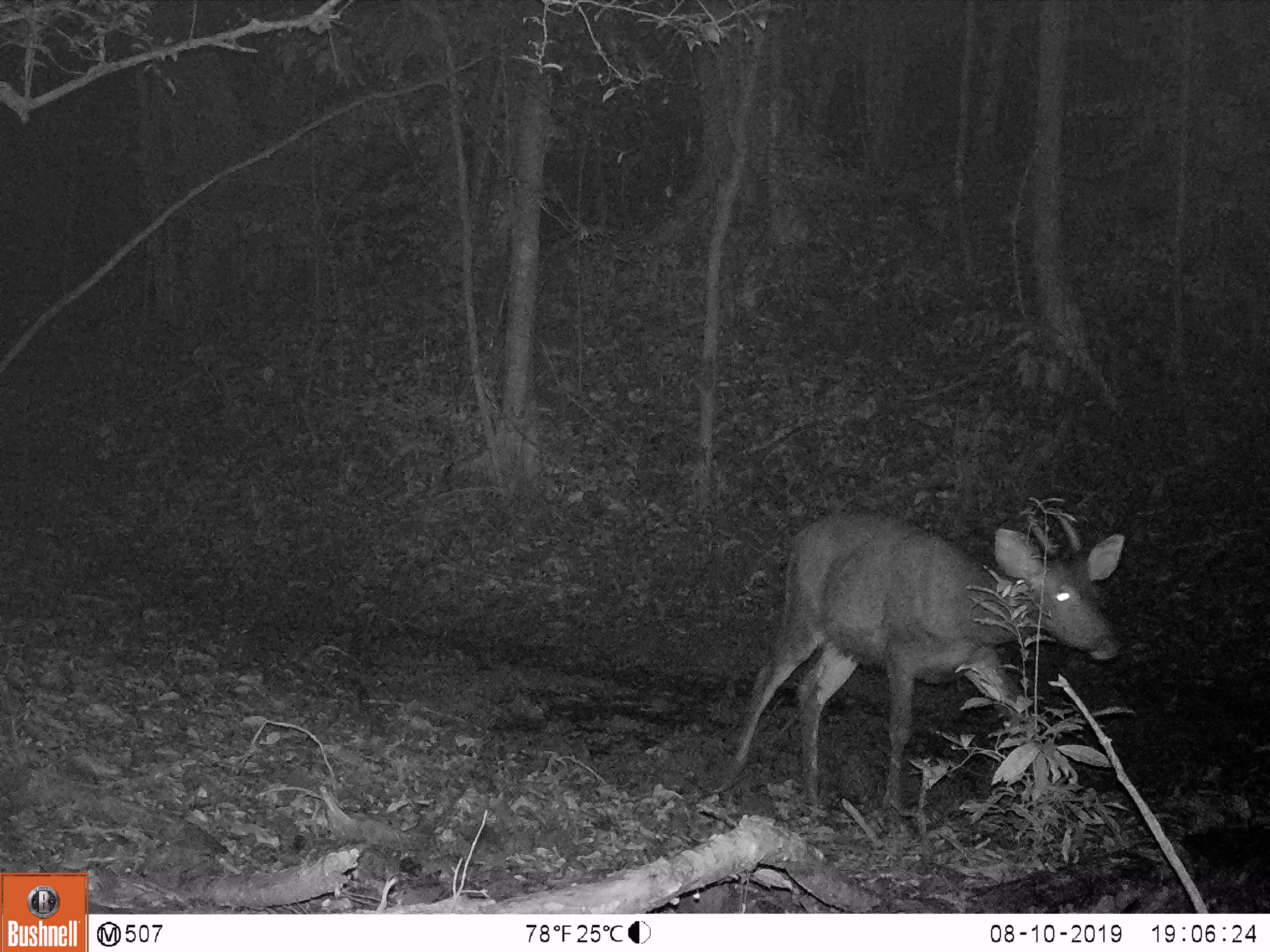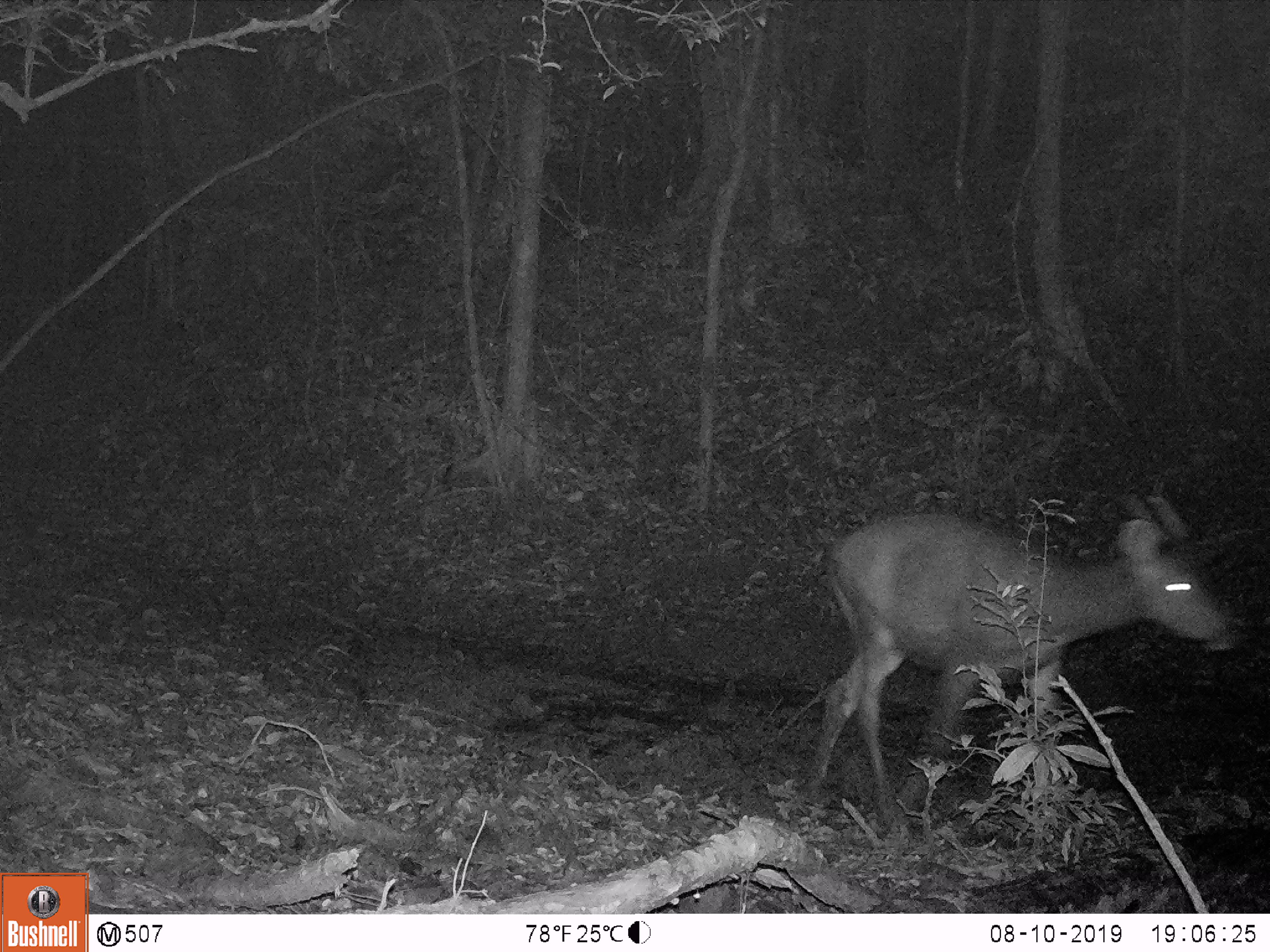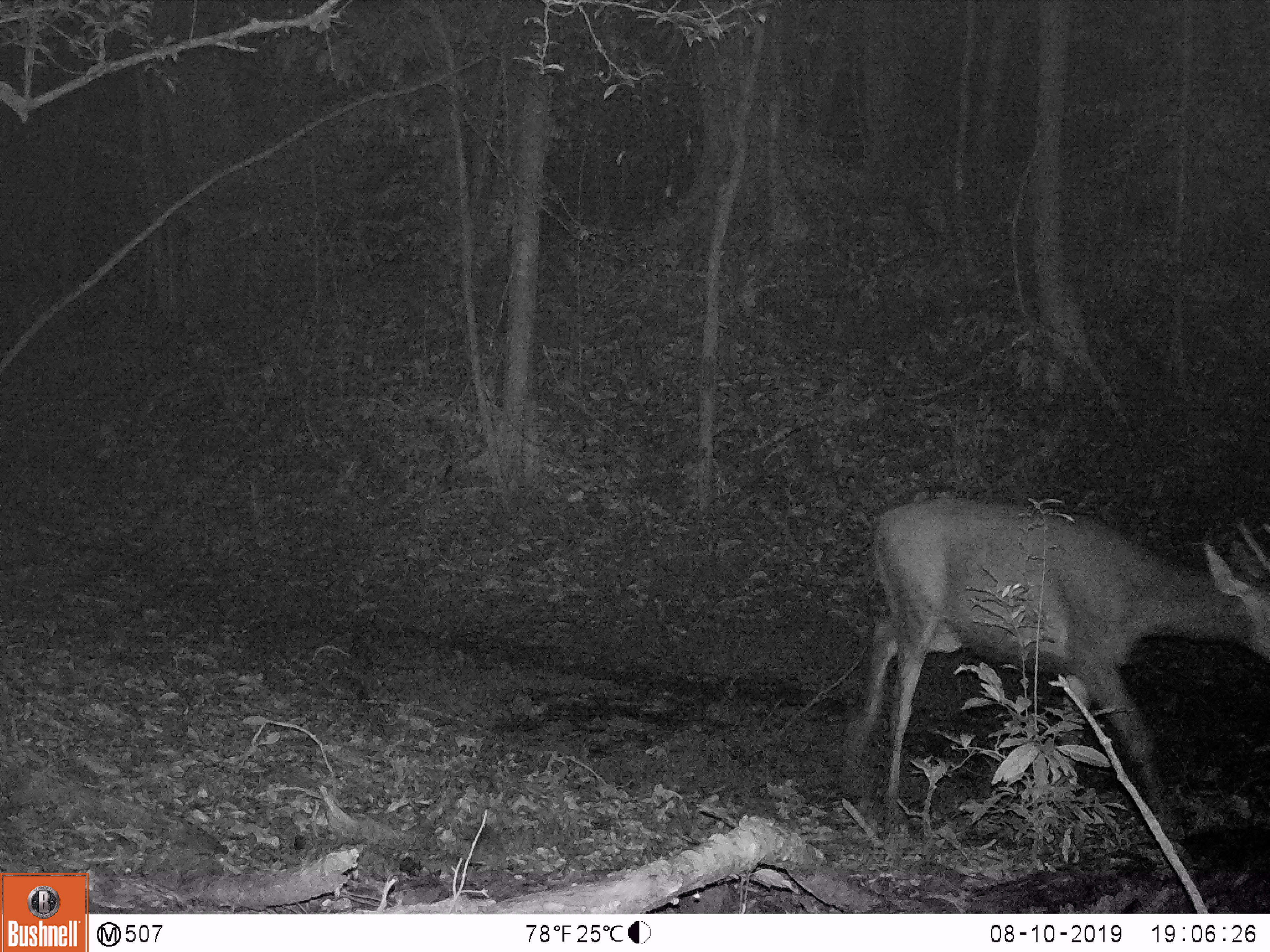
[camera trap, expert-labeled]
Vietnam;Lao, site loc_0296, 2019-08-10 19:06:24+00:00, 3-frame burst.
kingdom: Animalia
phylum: Chordata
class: Mammalia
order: Artiodactyla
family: Cervidae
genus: Rusa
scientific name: Rusa unicolor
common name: sambar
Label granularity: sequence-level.